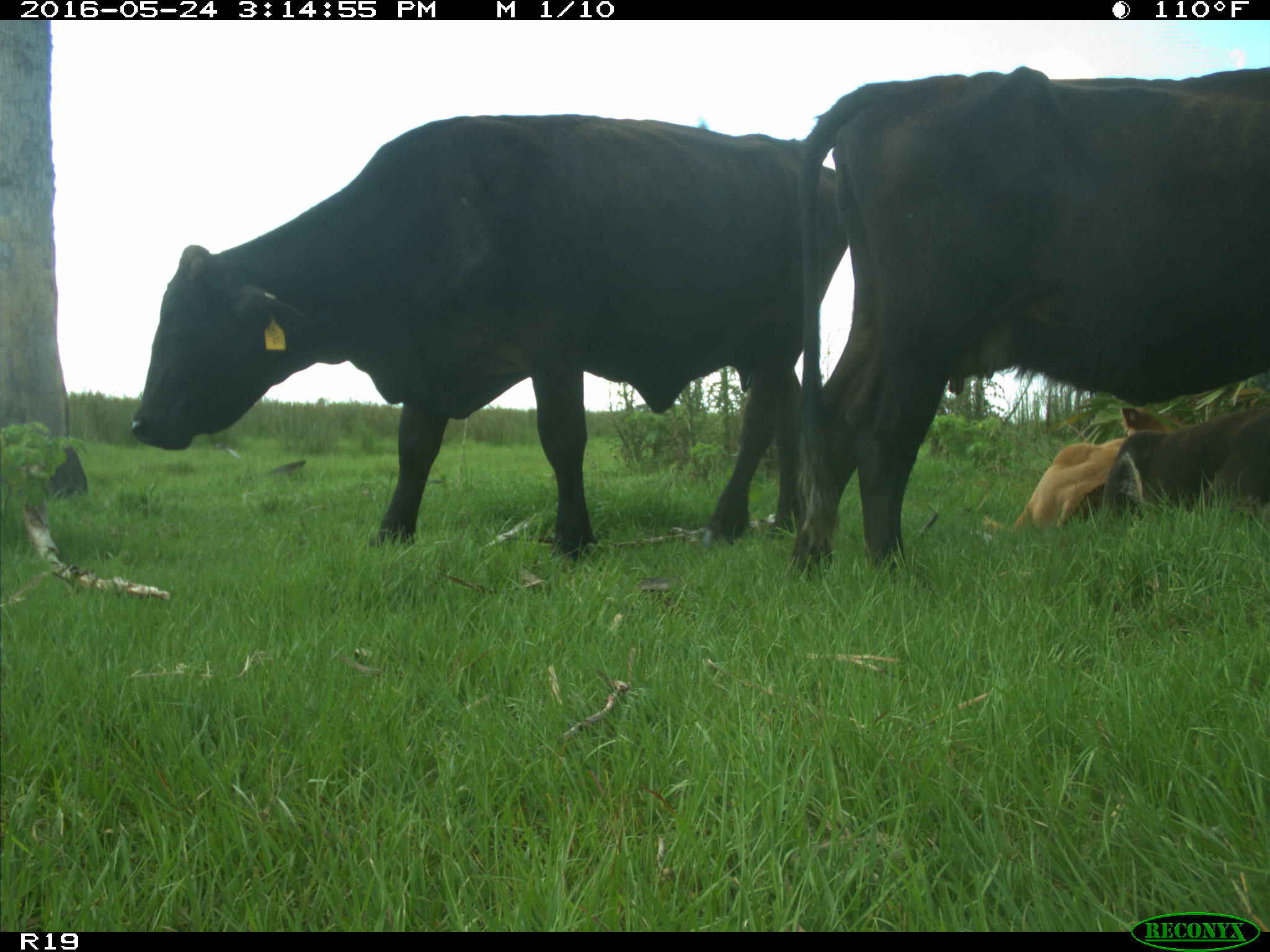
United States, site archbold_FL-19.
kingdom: Animalia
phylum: Chordata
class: Mammalia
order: Artiodactyla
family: Bovidae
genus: Bos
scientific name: Bos taurus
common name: domestic cow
Bos taurus (domestic cow).